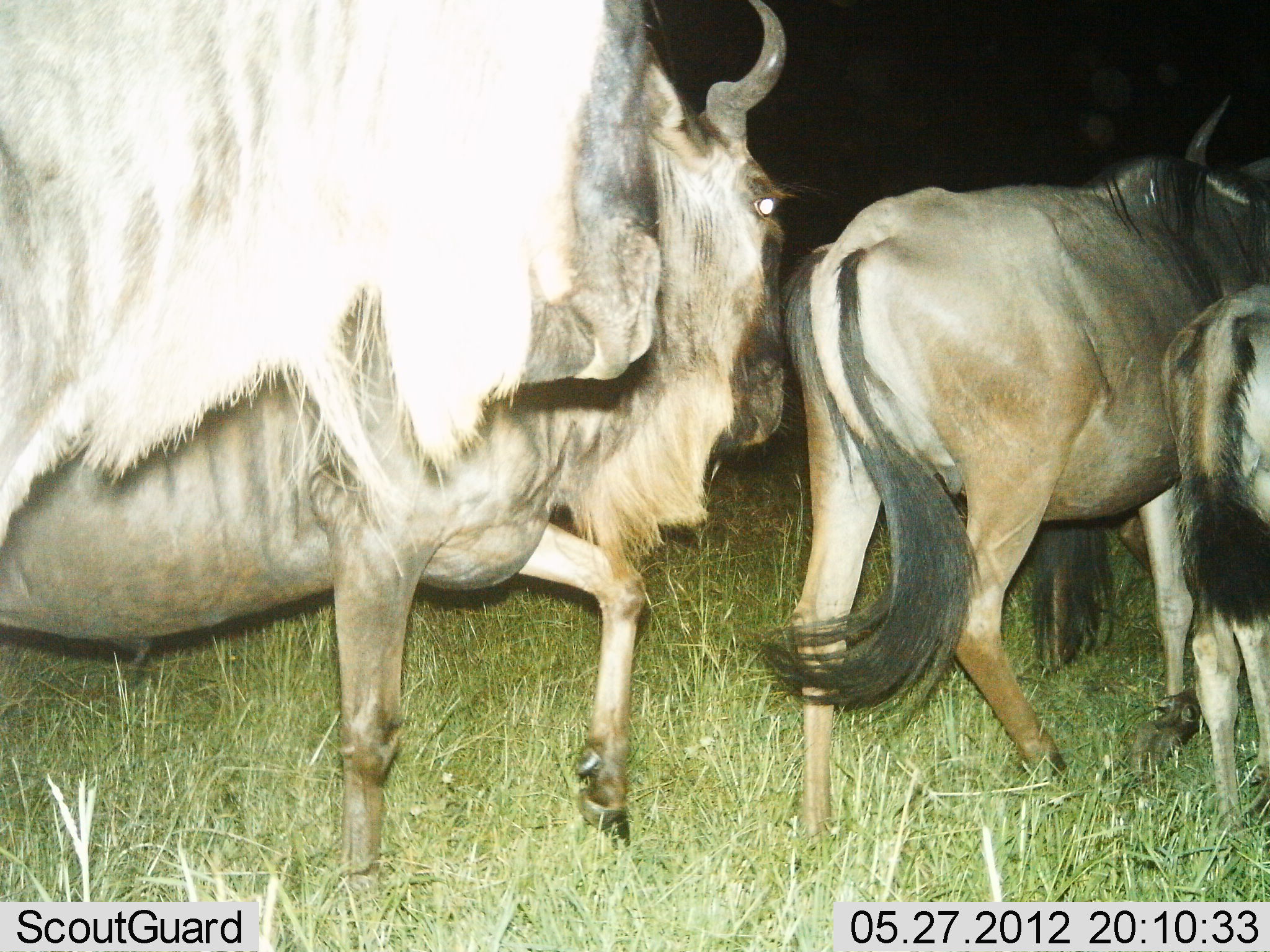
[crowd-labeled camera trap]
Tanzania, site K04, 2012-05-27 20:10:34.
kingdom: Animalia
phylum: Chordata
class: Mammalia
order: Artiodactyla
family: Bovidae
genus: Connochaetes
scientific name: Connochaetes taurinus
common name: blue wildebeest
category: wildebeest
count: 5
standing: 10%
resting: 0%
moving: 100%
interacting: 0%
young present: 30%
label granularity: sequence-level